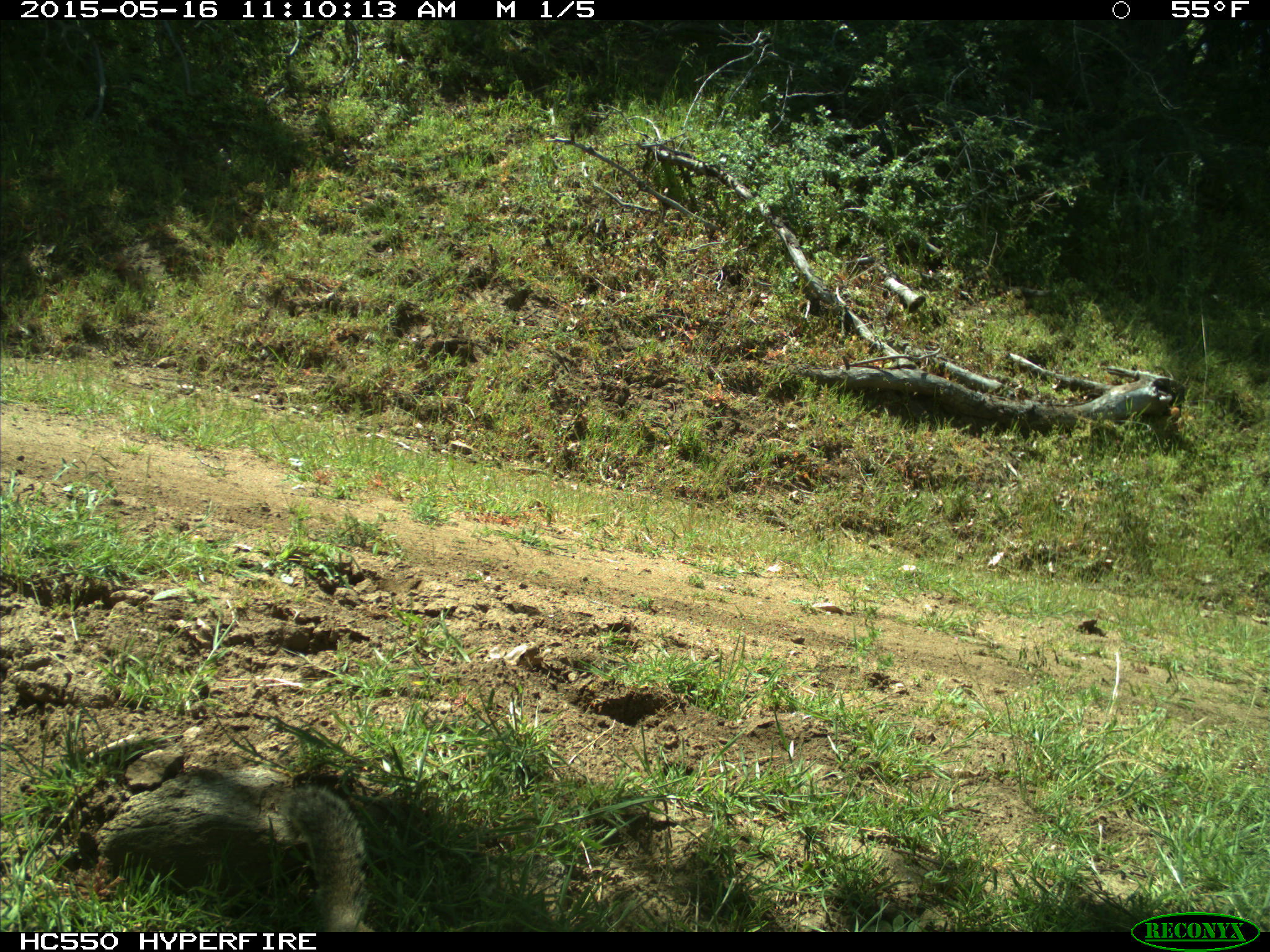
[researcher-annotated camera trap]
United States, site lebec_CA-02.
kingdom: Animalia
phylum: Chordata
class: Mammalia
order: Rodentia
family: Sciuridae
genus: Otospermophilus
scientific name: Otospermophilus beecheyi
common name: california ground squirrel